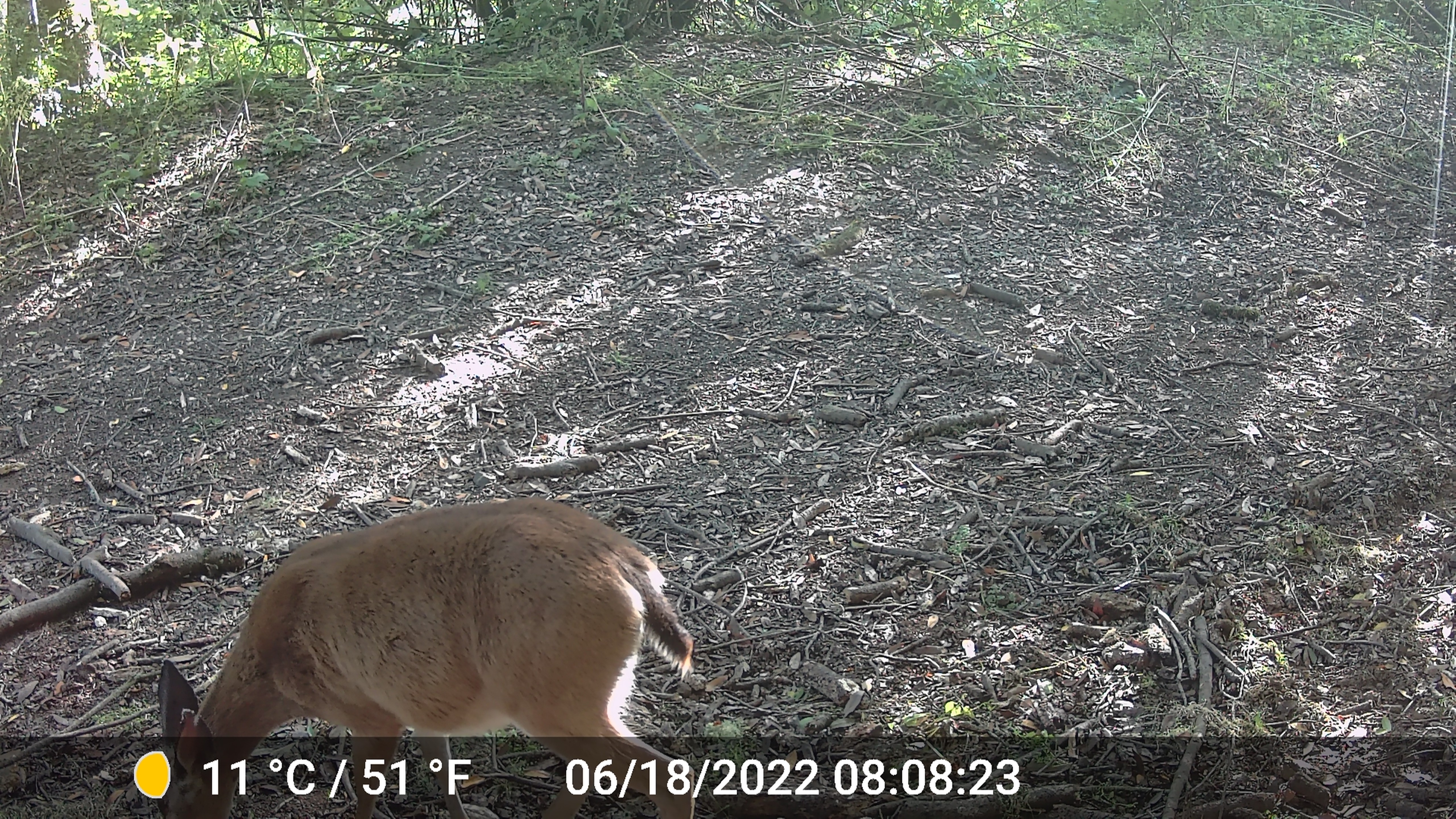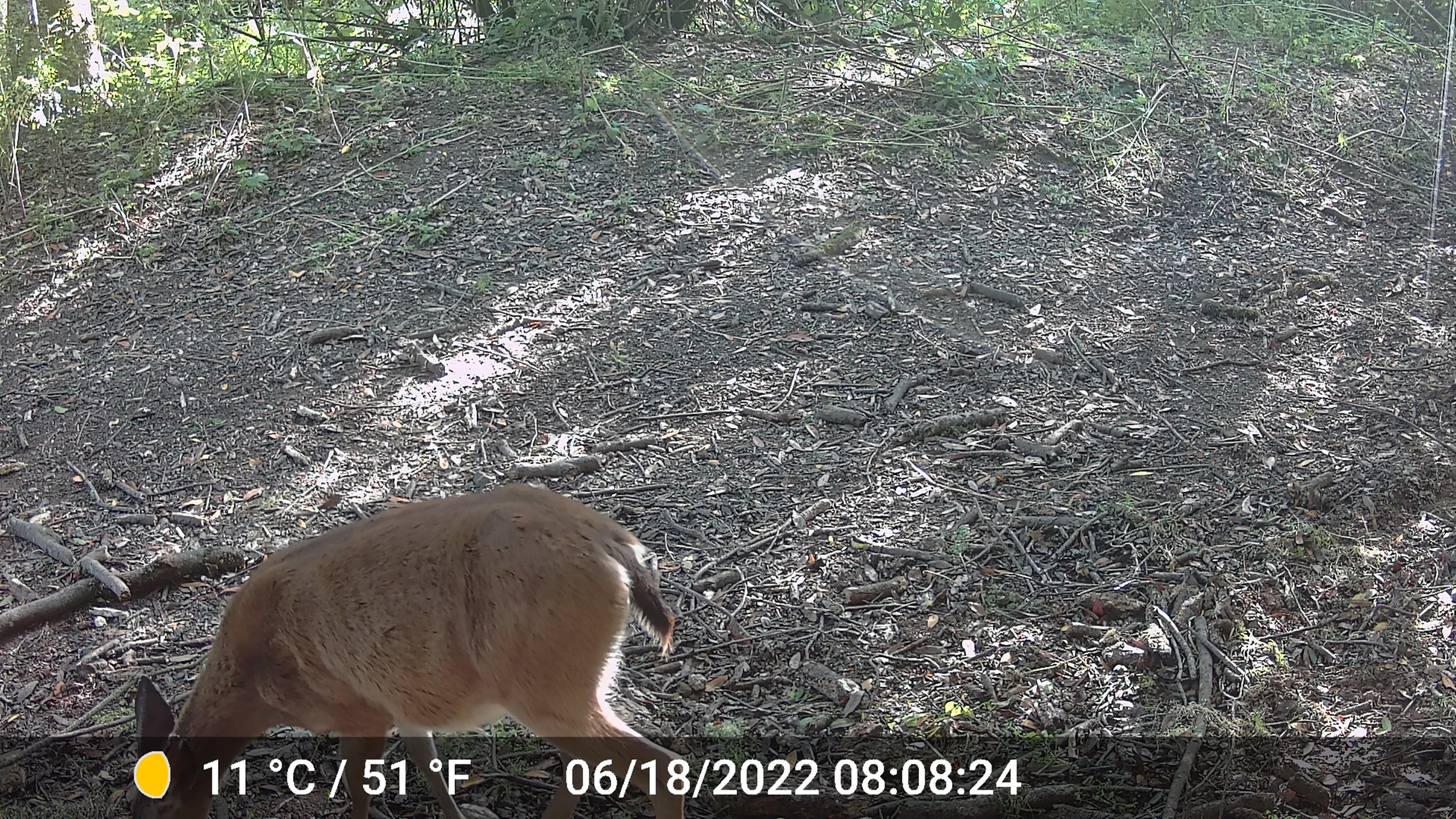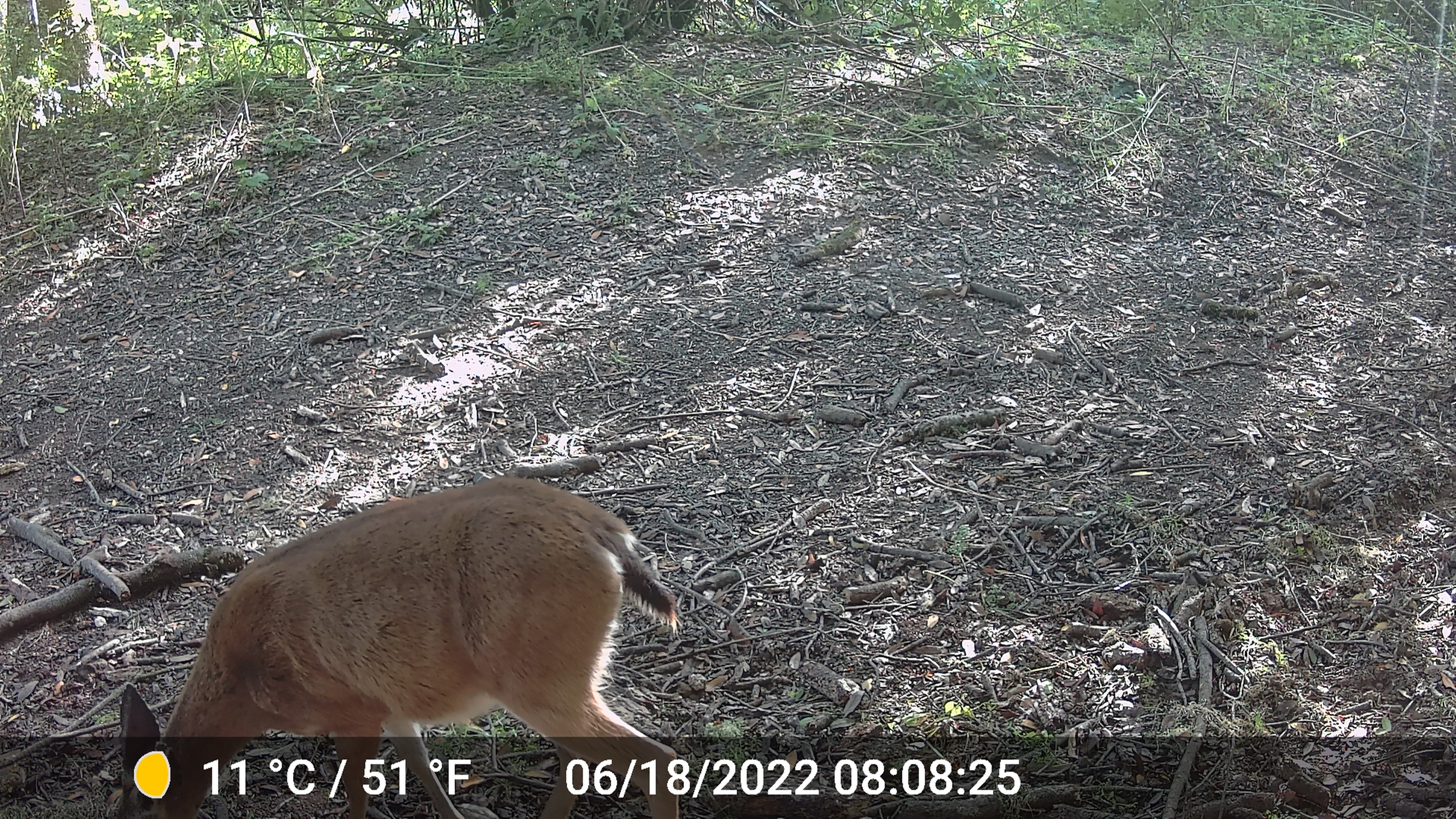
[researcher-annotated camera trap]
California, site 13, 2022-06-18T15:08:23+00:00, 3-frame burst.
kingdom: Animalia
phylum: Chordata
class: Mammalia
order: Artiodactyla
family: Cervidae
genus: Odocoileus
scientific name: Odocoileus hemionus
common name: mule deer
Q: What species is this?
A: Mule deer (Odocoileus hemionus).